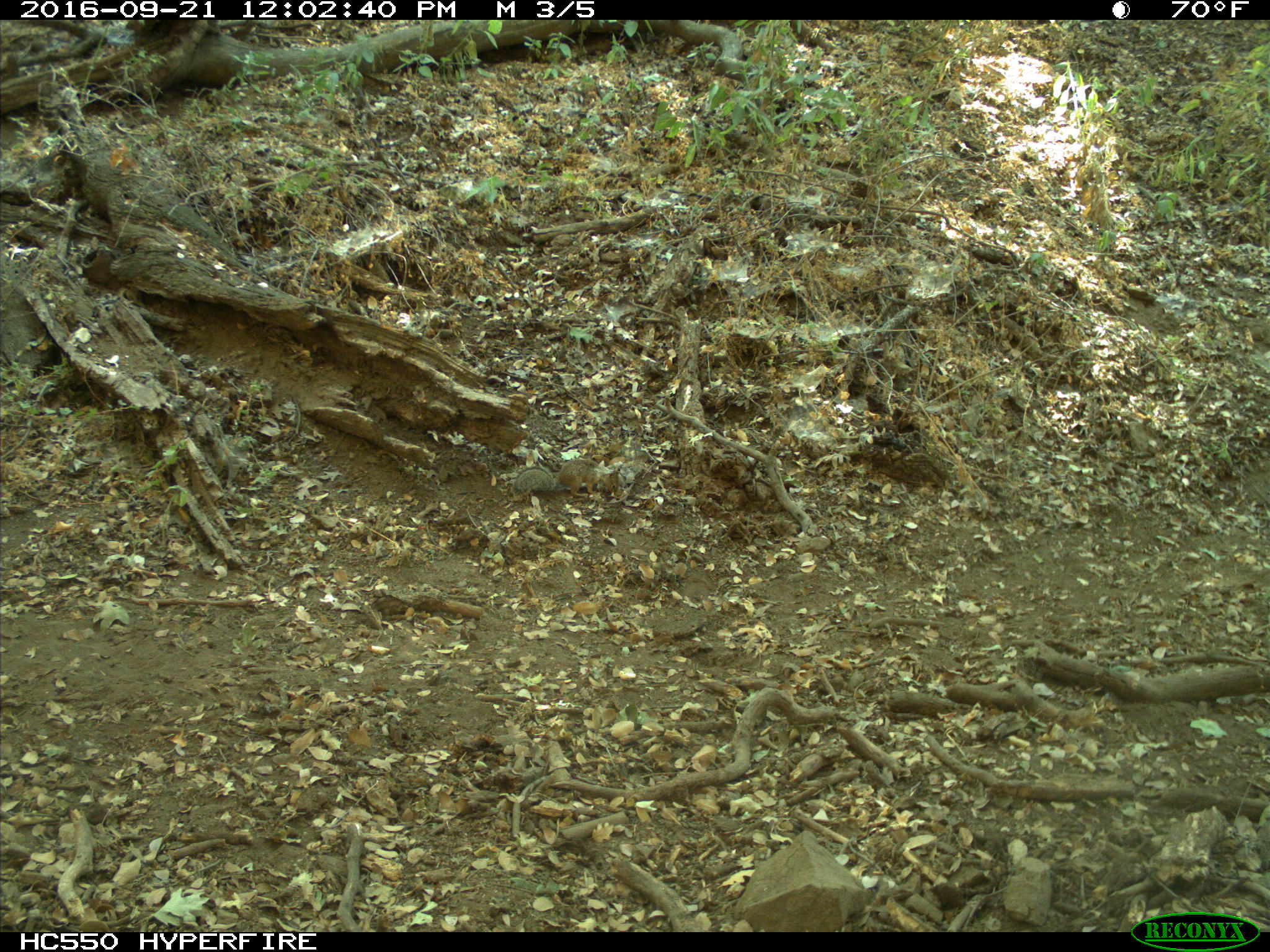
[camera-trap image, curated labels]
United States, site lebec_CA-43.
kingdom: Animalia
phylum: Chordata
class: Mammalia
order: Rodentia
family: Sciuridae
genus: Otospermophilus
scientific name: Otospermophilus beecheyi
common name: california ground squirrel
Otospermophilus beecheyi (california ground squirrel).